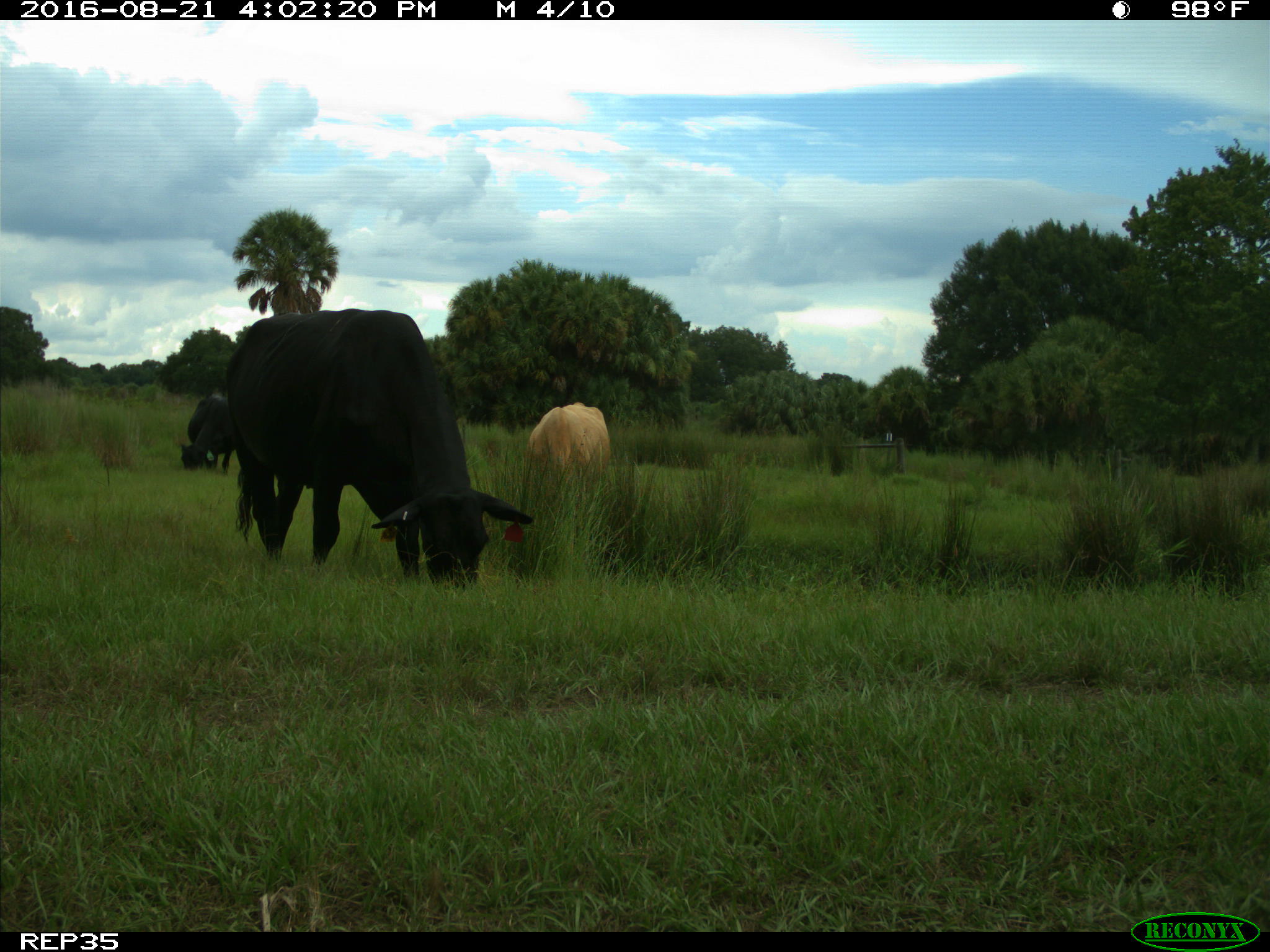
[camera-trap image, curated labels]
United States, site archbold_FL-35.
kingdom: Animalia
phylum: Chordata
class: Mammalia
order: Artiodactyla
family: Bovidae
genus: Bos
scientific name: Bos taurus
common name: domestic cow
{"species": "Bos taurus (domestic cow)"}